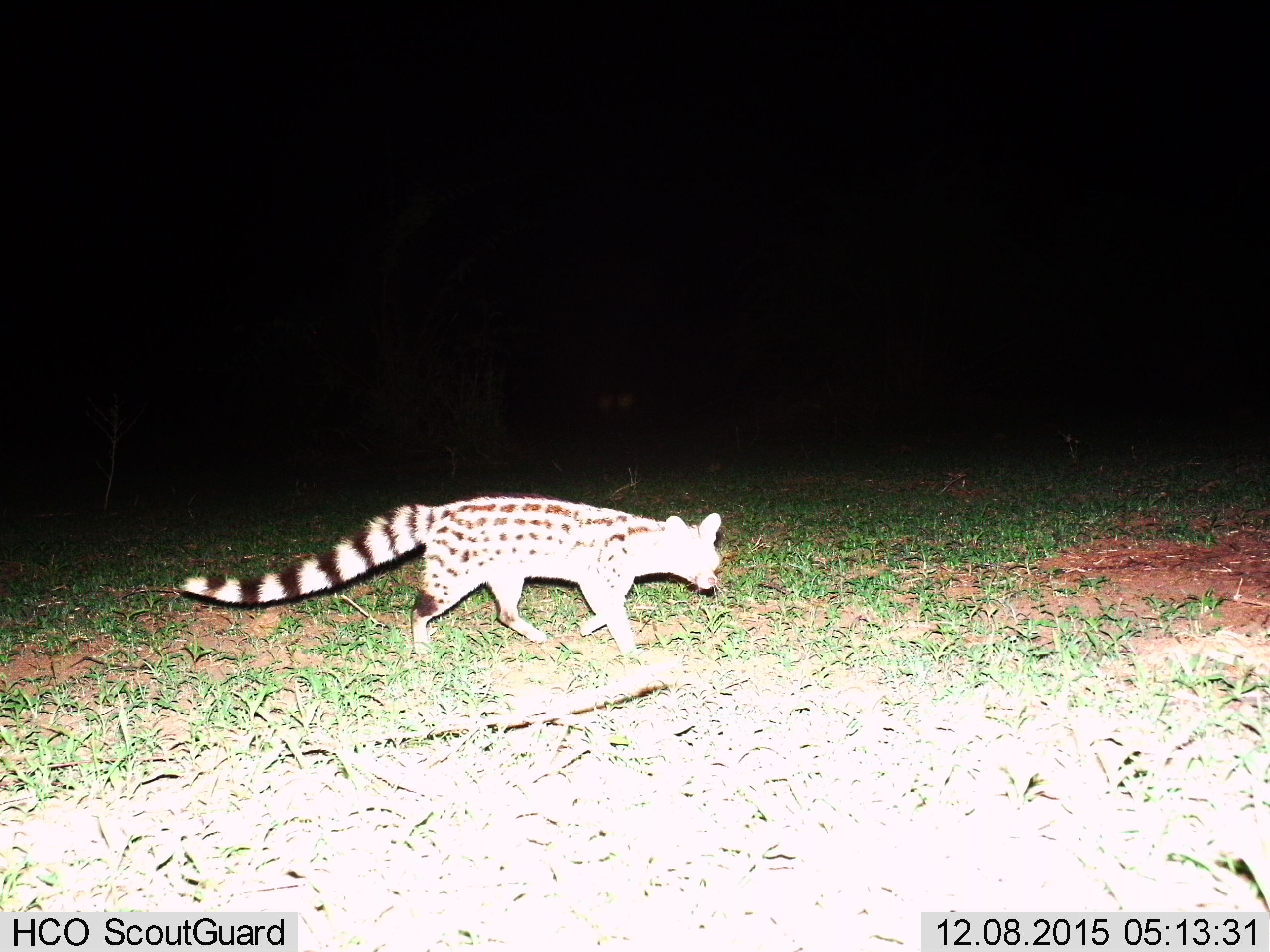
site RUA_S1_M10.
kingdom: Animalia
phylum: Chordata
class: Mammalia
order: Carnivora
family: Viverridae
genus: Genetta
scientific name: Genetta genetta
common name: small-spotted genet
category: genetcommonsmallspotted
Genetcommonsmallspotted (small-spotted genet) (Genetta genetta), count 1. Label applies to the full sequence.